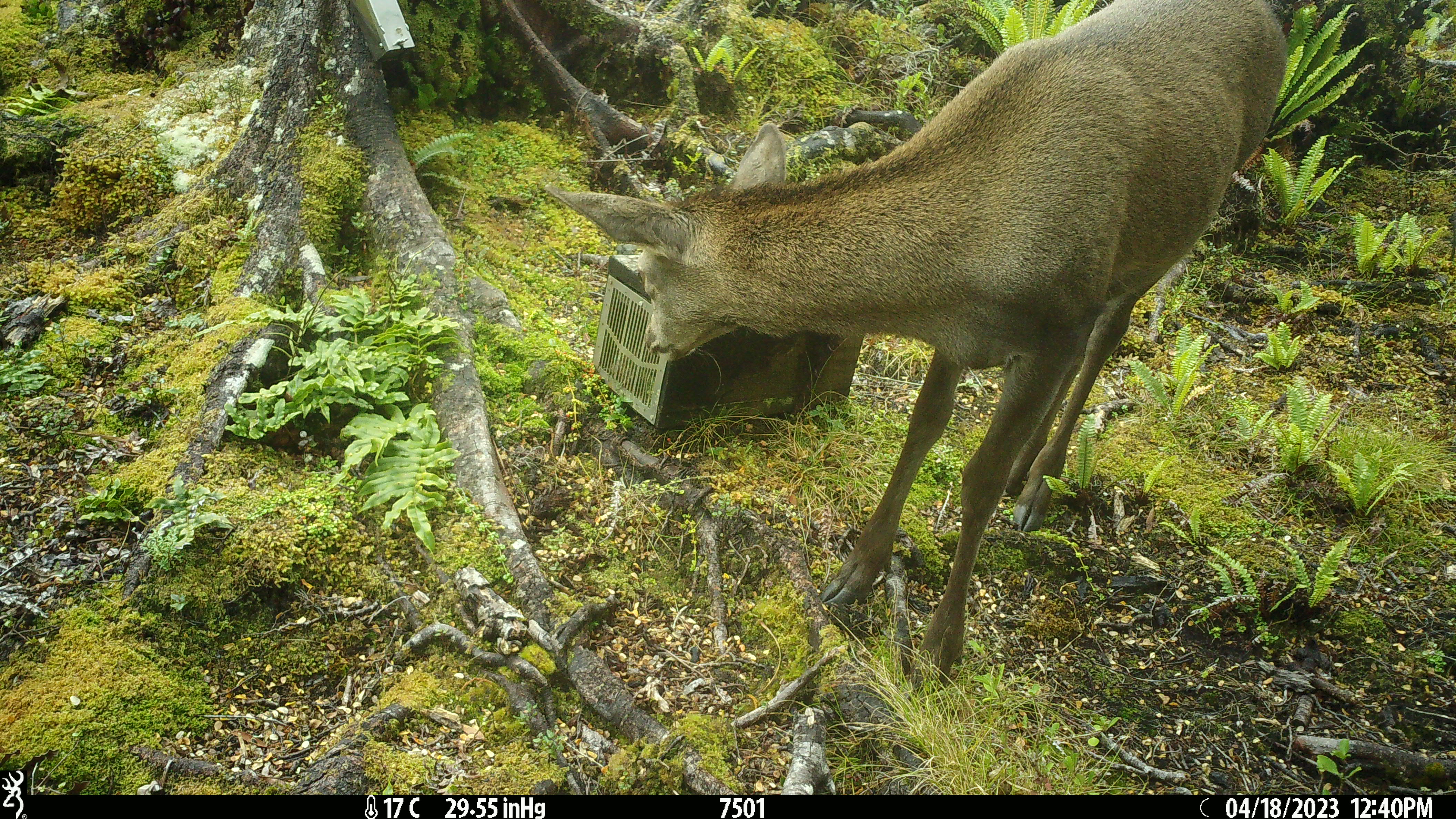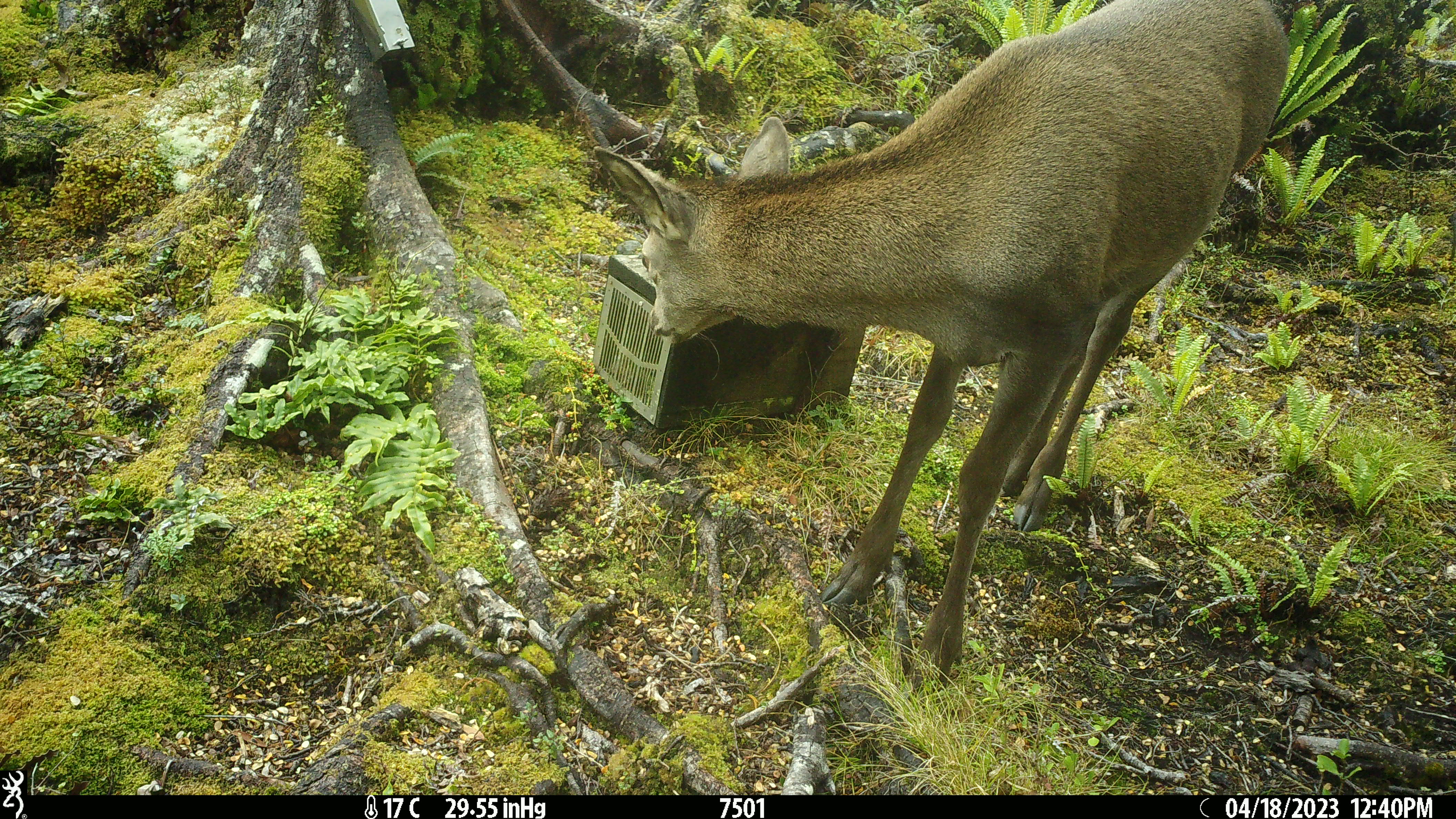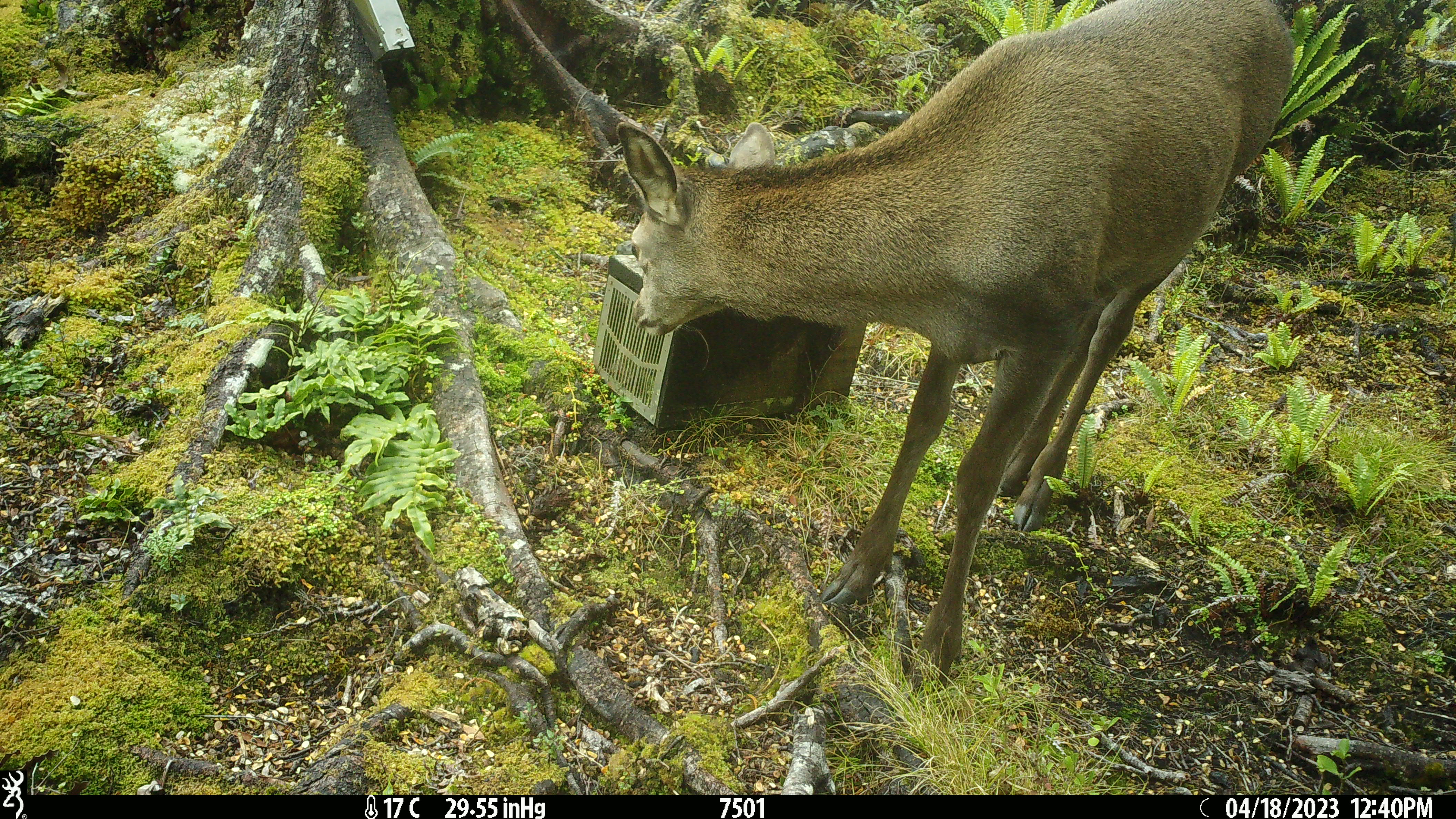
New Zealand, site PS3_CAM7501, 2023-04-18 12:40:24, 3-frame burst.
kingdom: Animalia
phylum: Chordata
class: Mammalia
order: Artiodactyla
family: Cervidae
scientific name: Cervidae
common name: deer